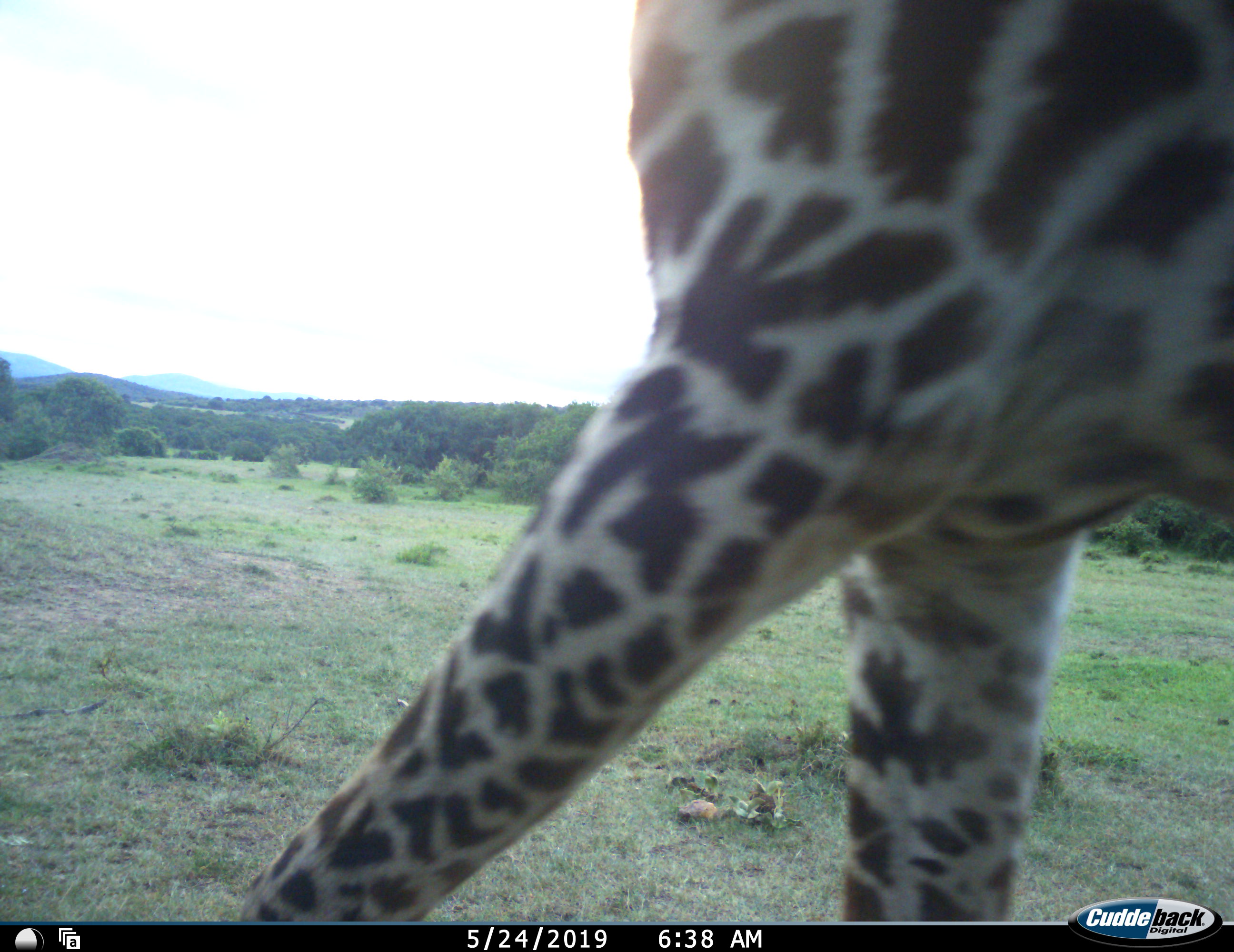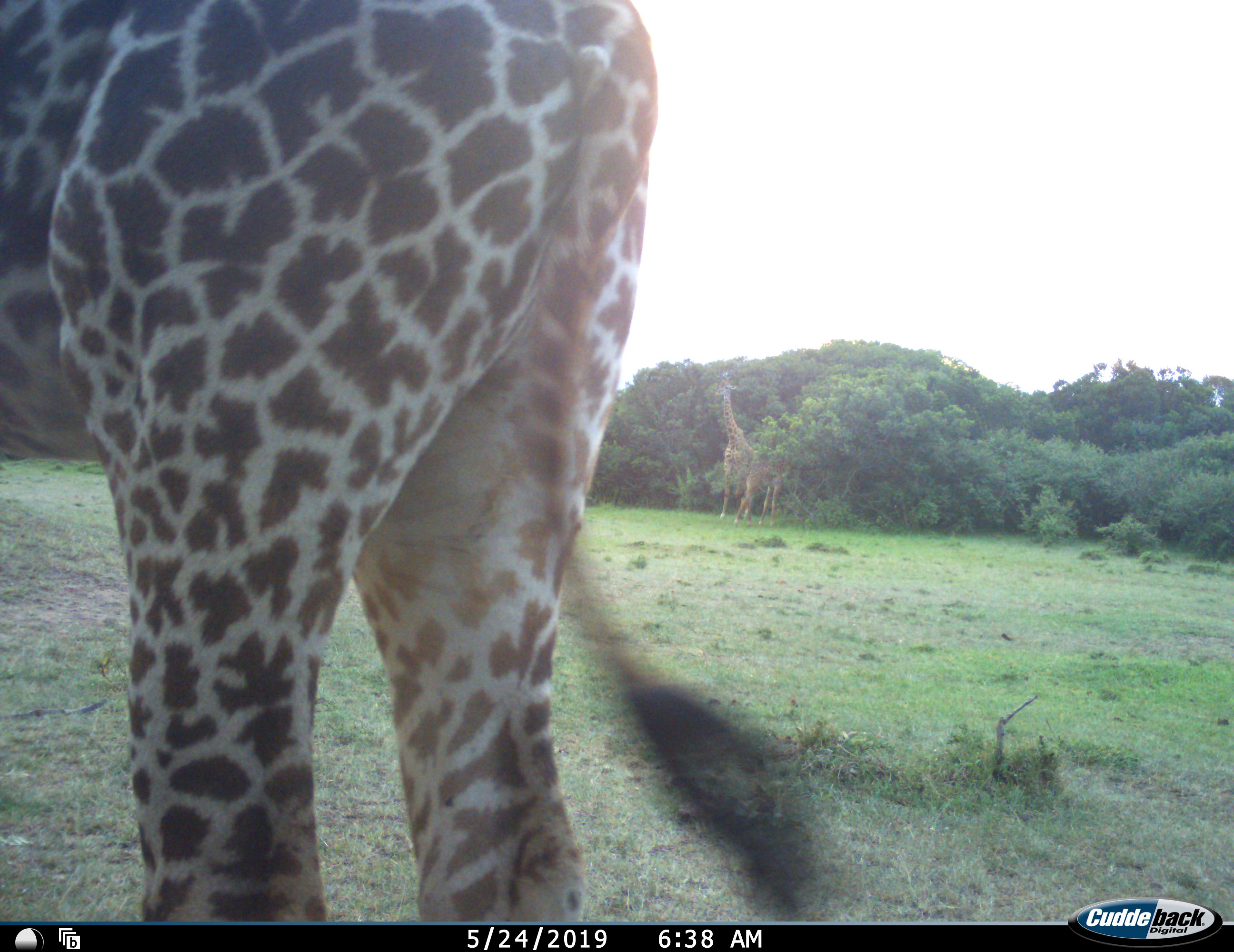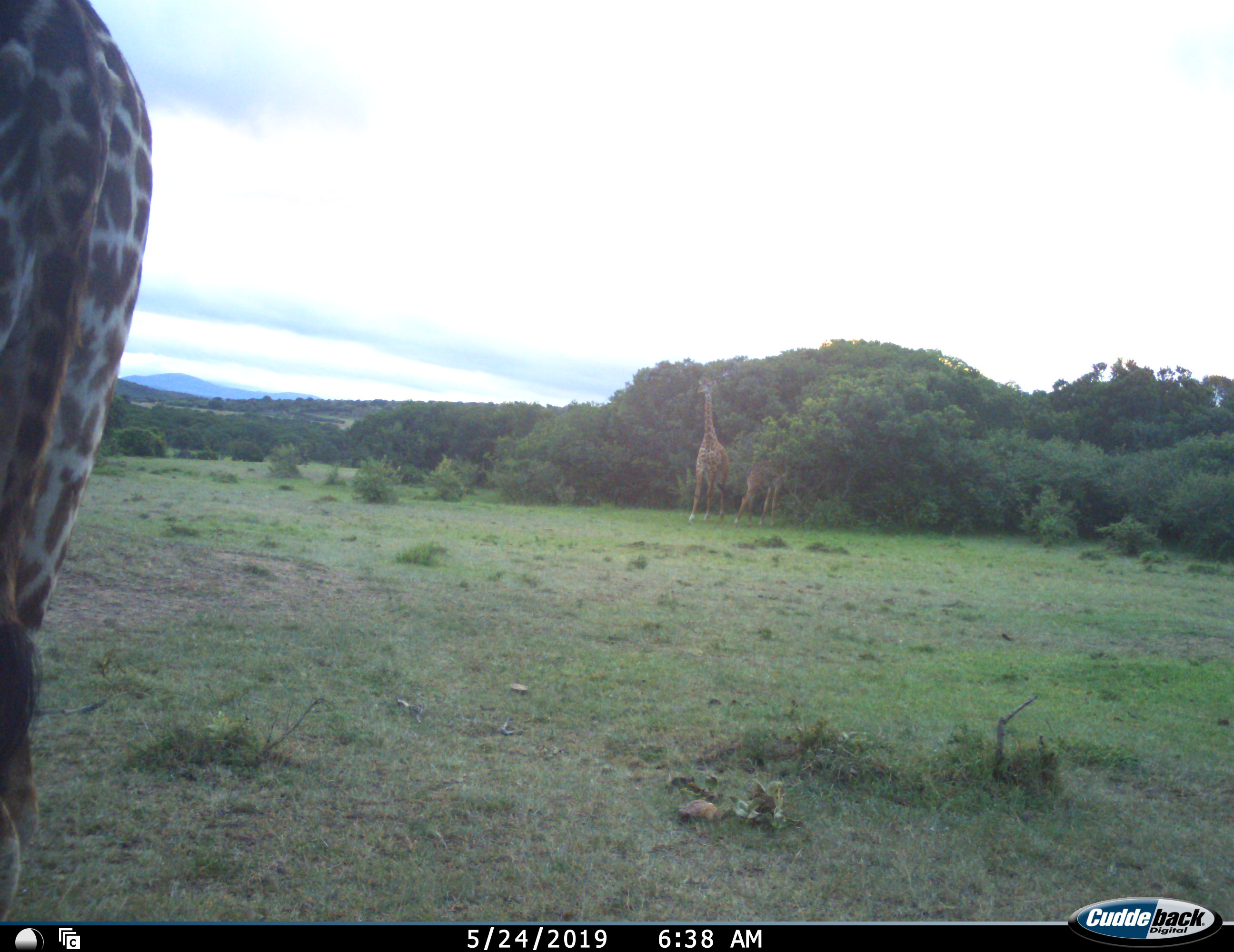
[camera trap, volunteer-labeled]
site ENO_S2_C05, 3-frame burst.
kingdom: Animalia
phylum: Chordata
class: Mammalia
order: Artiodactyla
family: Giraffidae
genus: Giraffa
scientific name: Giraffa camelopardalis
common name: giraffe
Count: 3.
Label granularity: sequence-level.